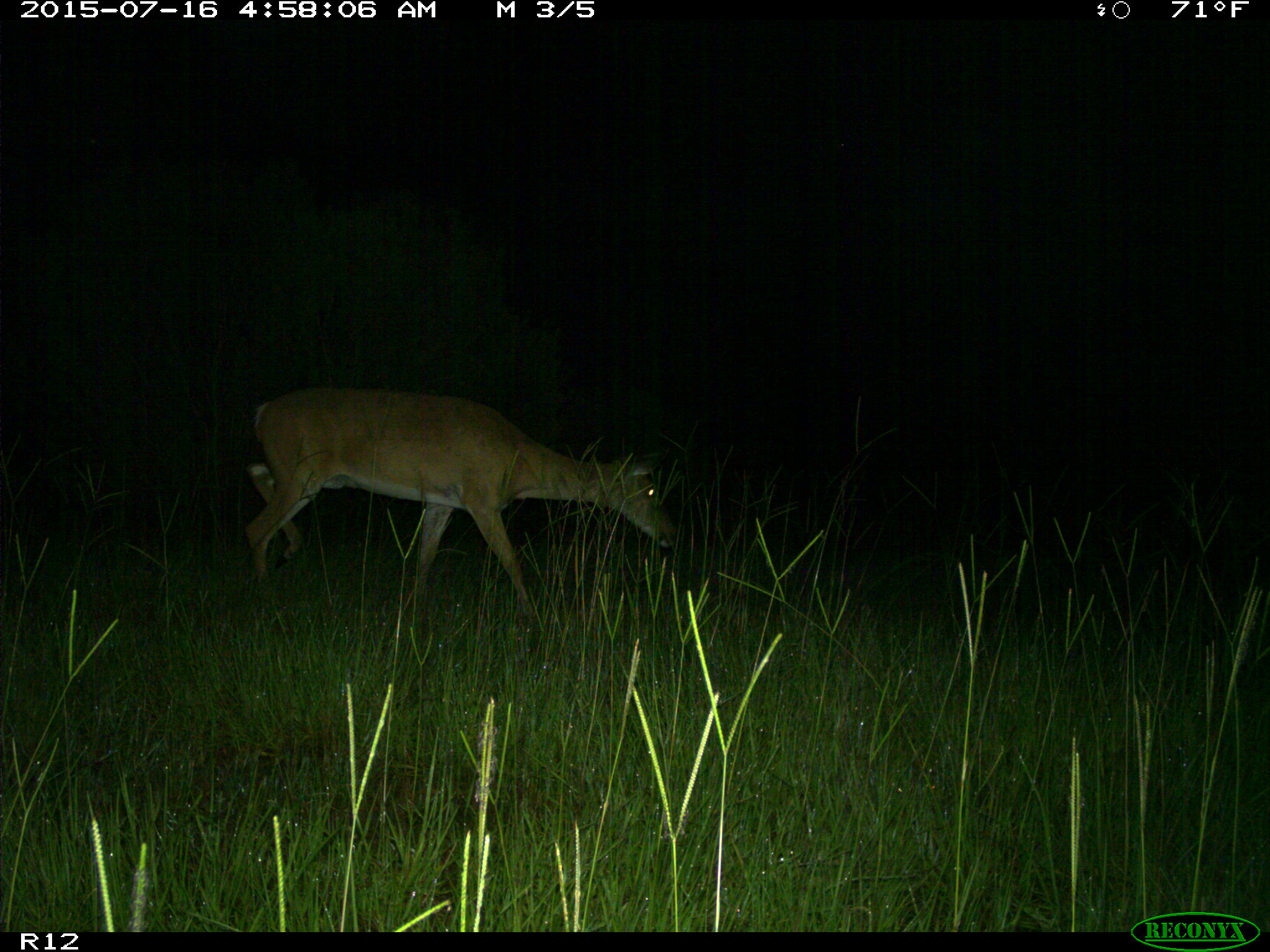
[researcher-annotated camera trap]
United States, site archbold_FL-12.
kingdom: Animalia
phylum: Chordata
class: Mammalia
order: Artiodactyla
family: Cervidae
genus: Odocoileus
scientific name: Odocoileus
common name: deer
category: unidentified deer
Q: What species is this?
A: Unidentified deer (deer) (Odocoileus).